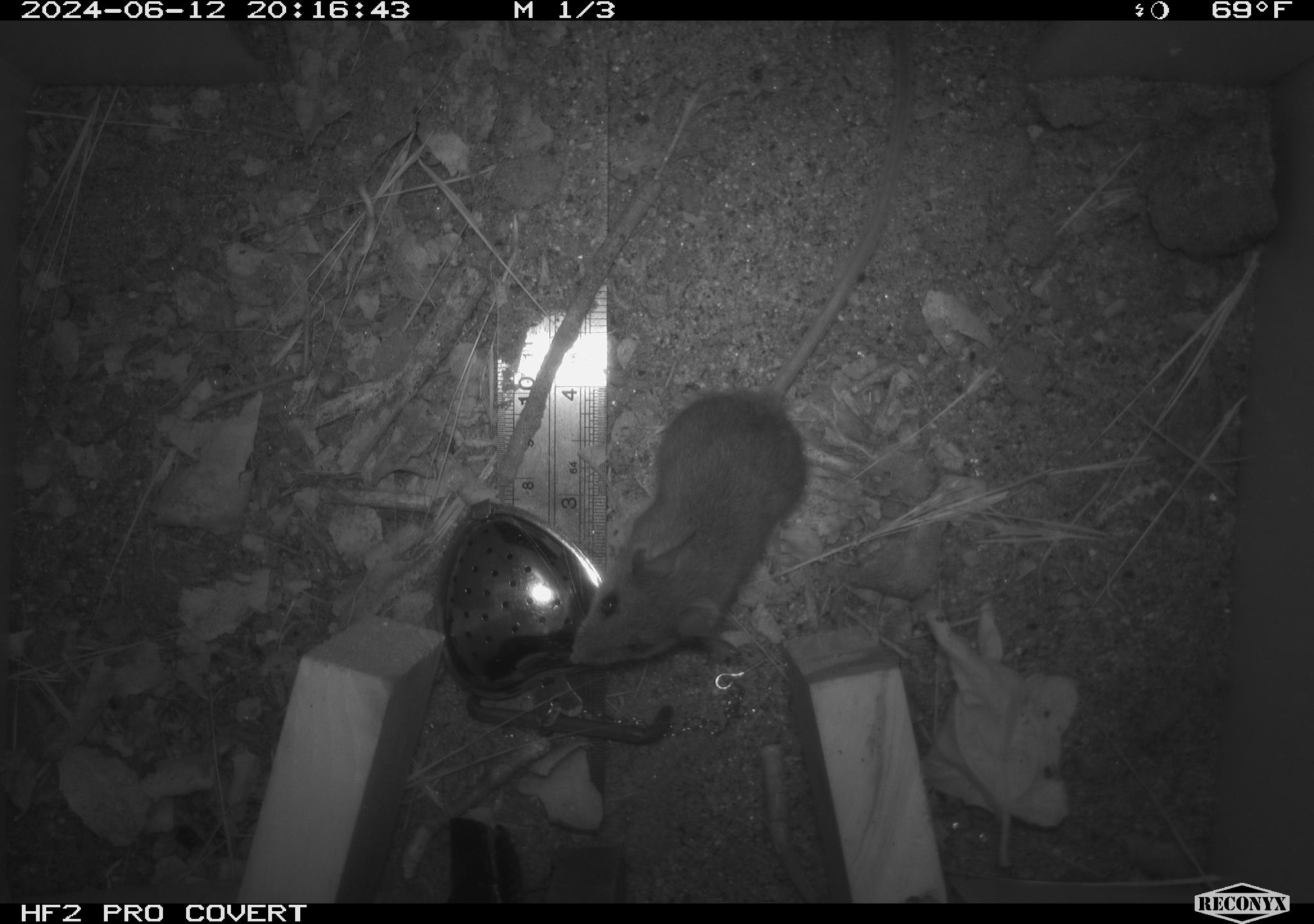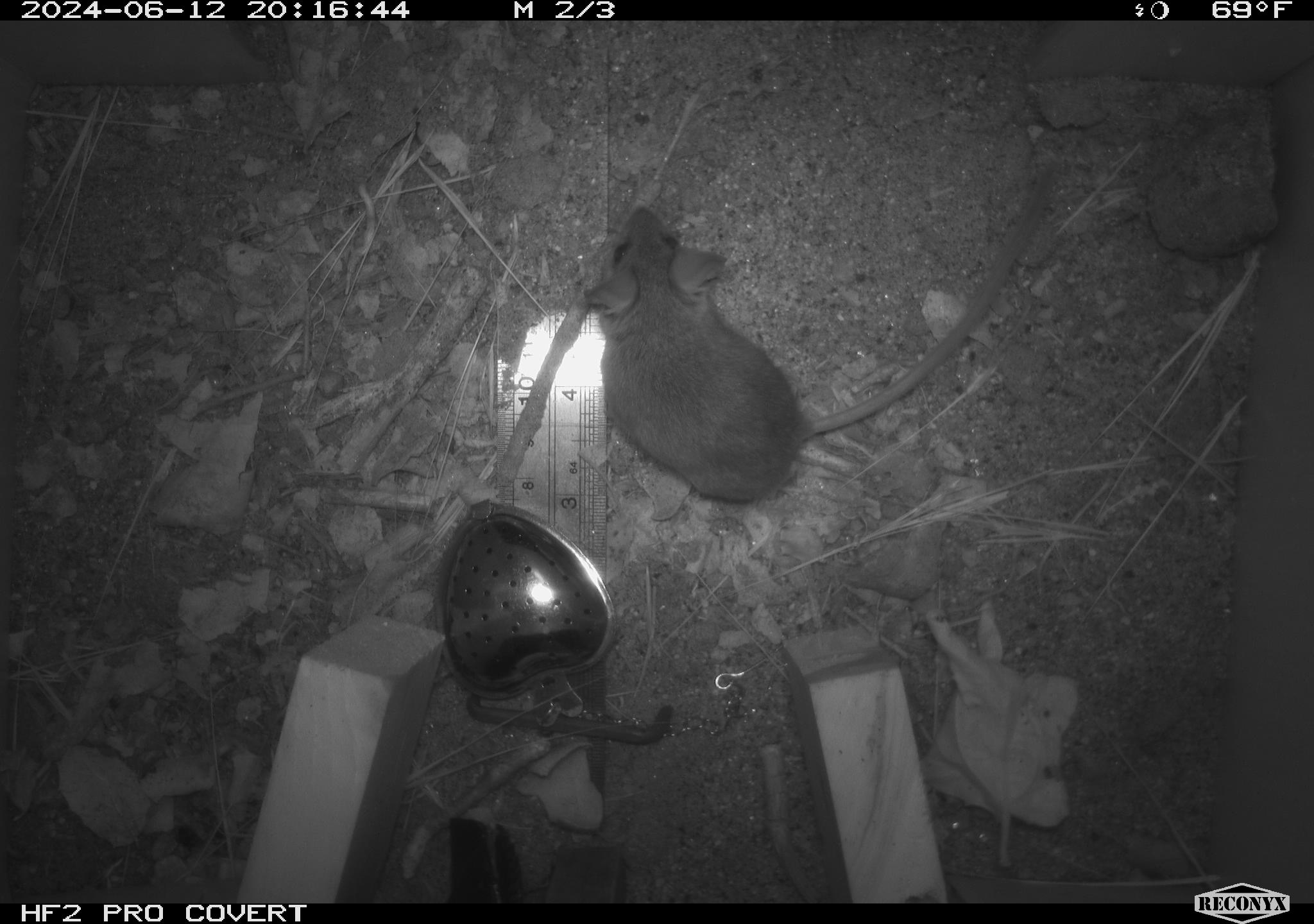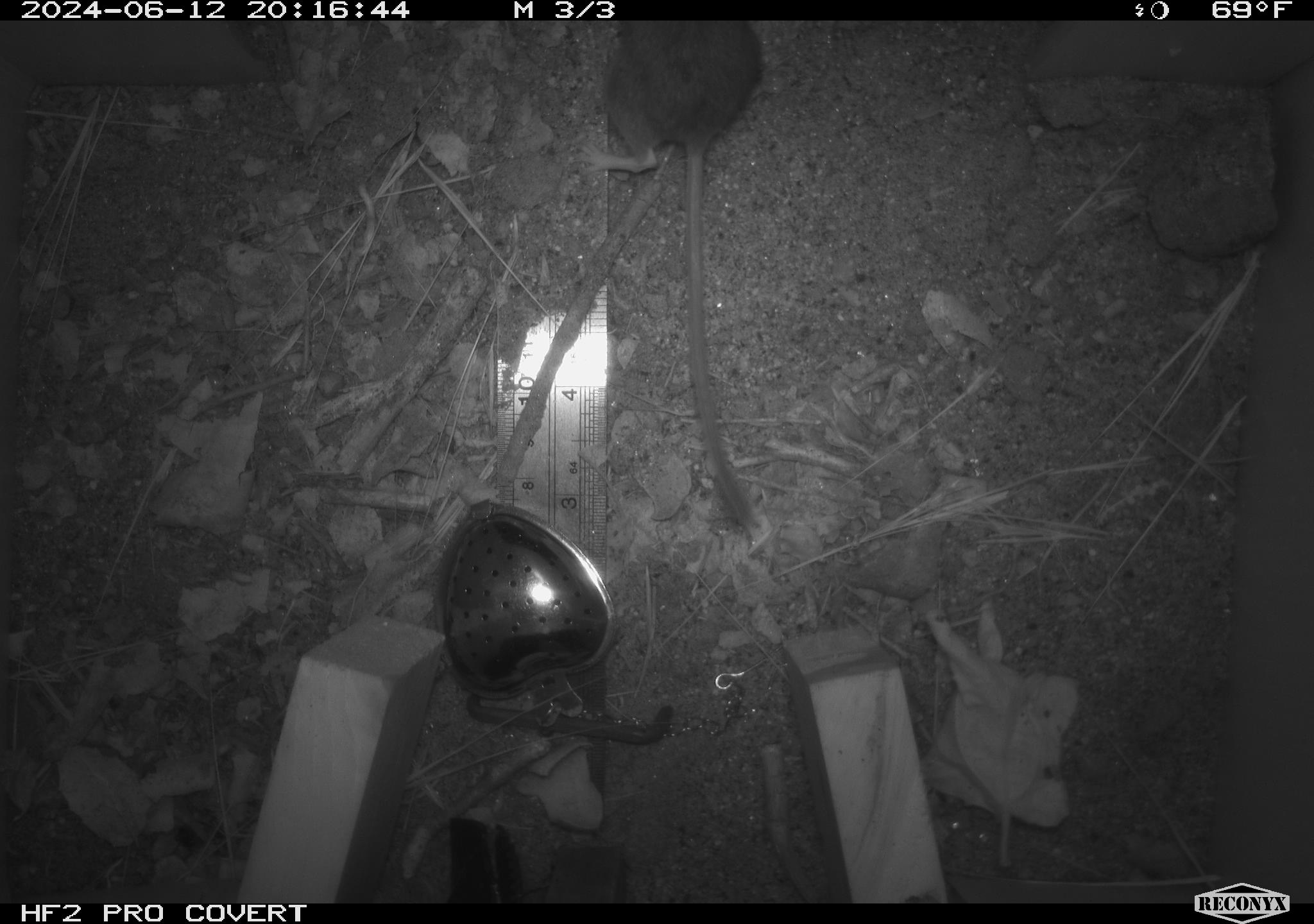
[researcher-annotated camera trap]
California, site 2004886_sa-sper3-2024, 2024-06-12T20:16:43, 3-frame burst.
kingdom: Animalia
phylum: Chordata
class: Mammalia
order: Rodentia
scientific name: Rodentia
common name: mouse species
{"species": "mouse species (Rodentia)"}